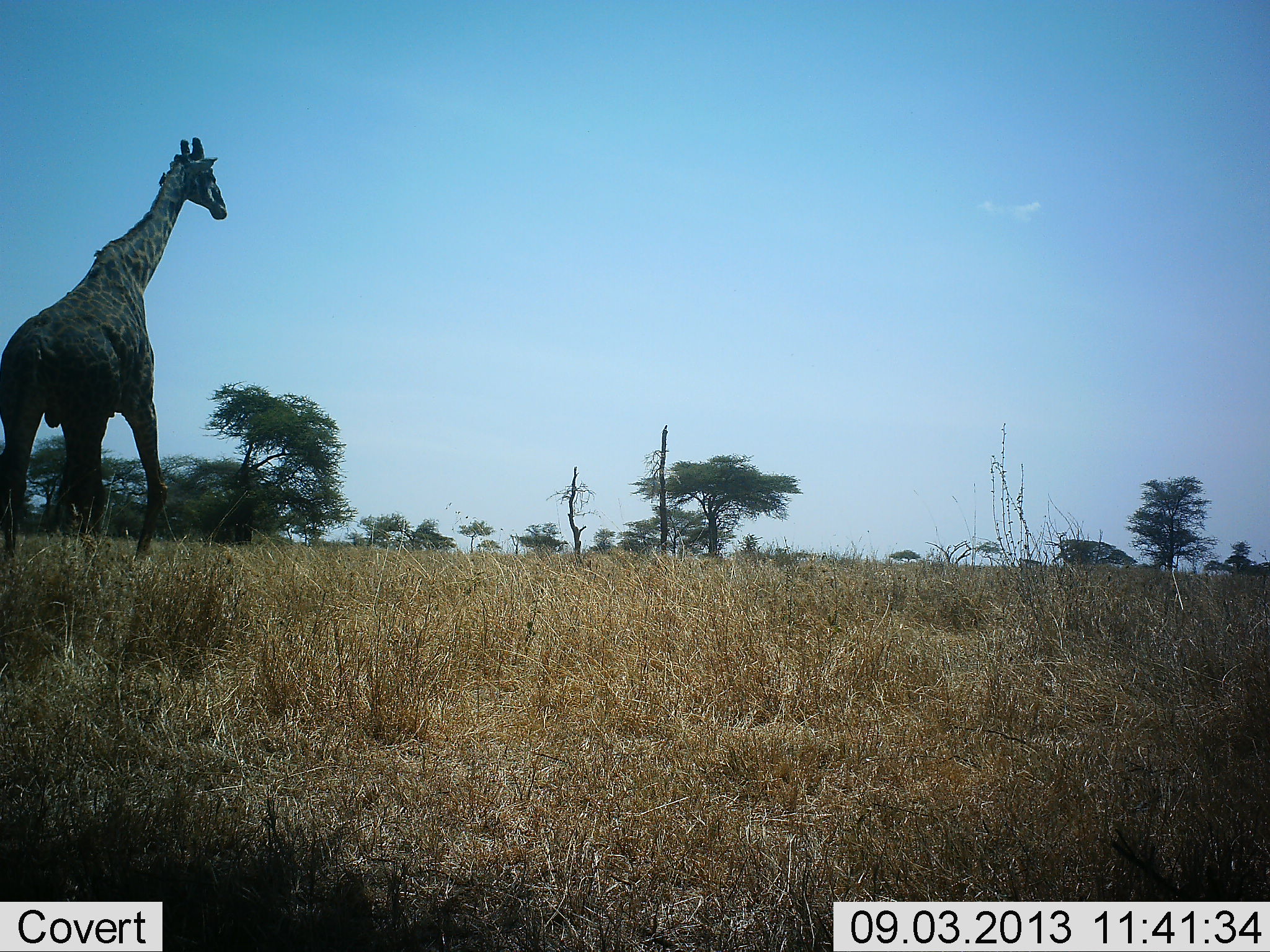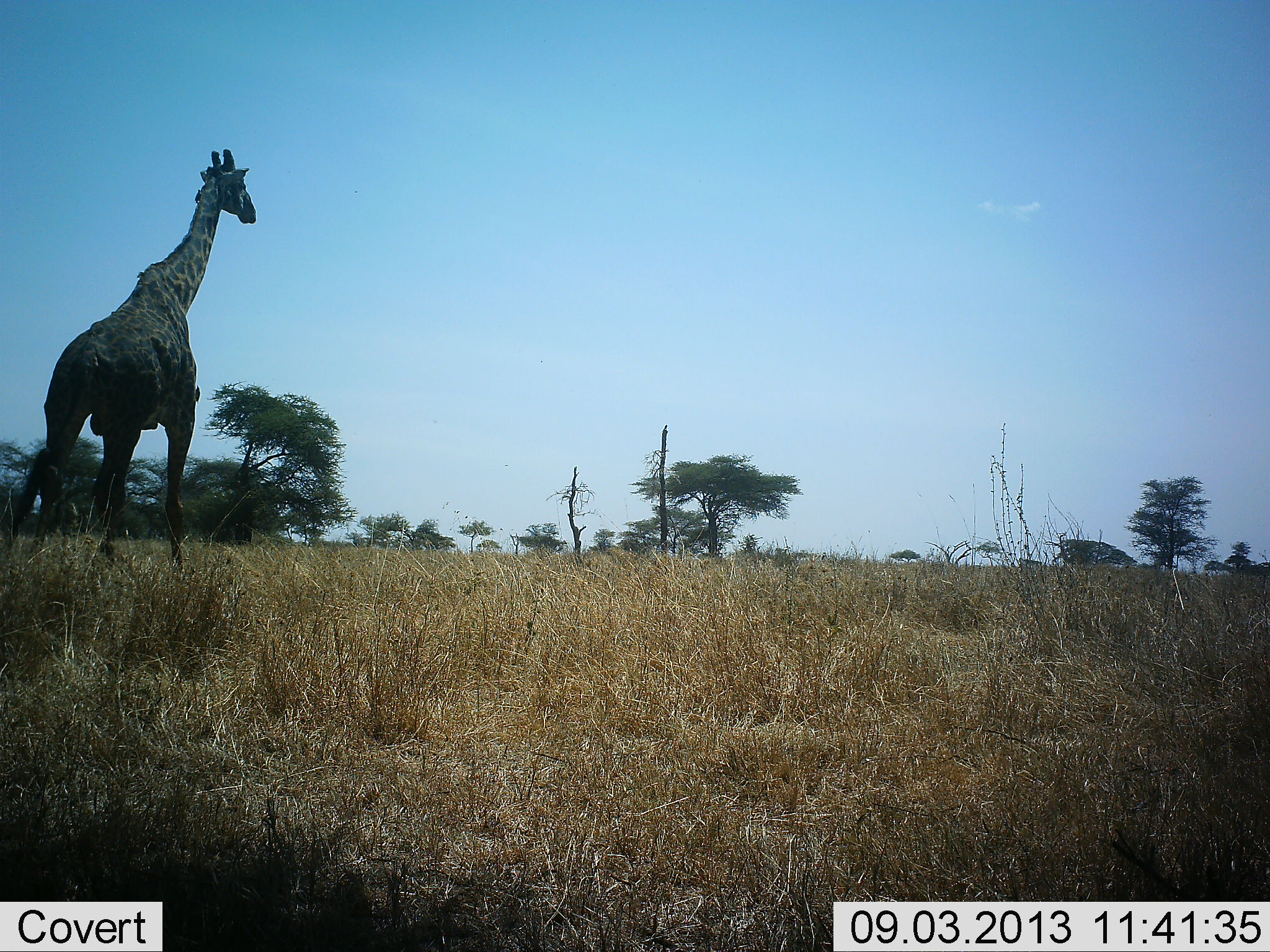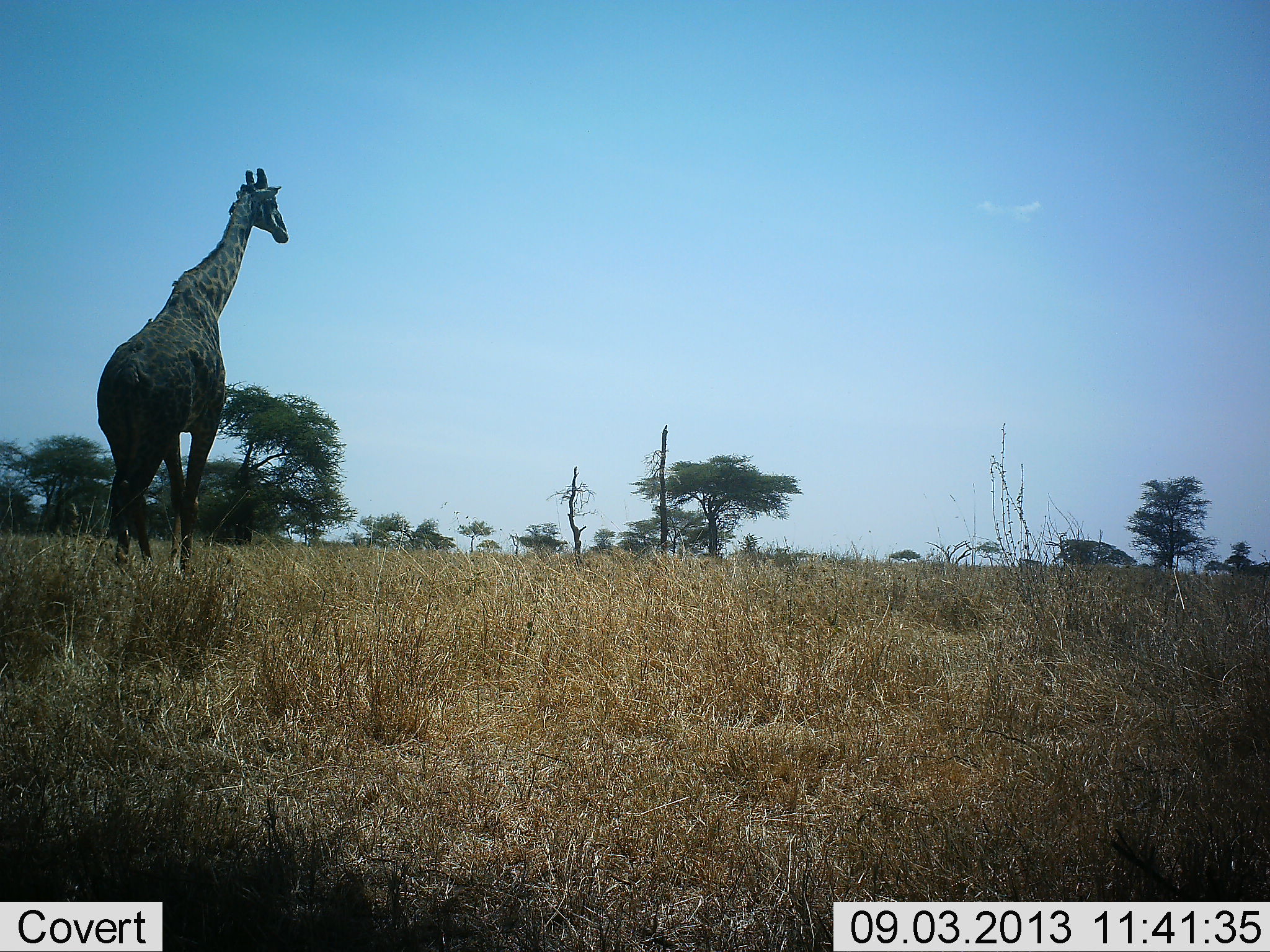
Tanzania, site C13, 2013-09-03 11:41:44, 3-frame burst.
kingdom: Animalia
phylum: Chordata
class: Mammalia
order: Artiodactyla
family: Giraffidae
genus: Giraffa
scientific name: Giraffa camelopardalis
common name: giraffe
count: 1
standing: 9%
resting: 0%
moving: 95%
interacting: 0%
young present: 0%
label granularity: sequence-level